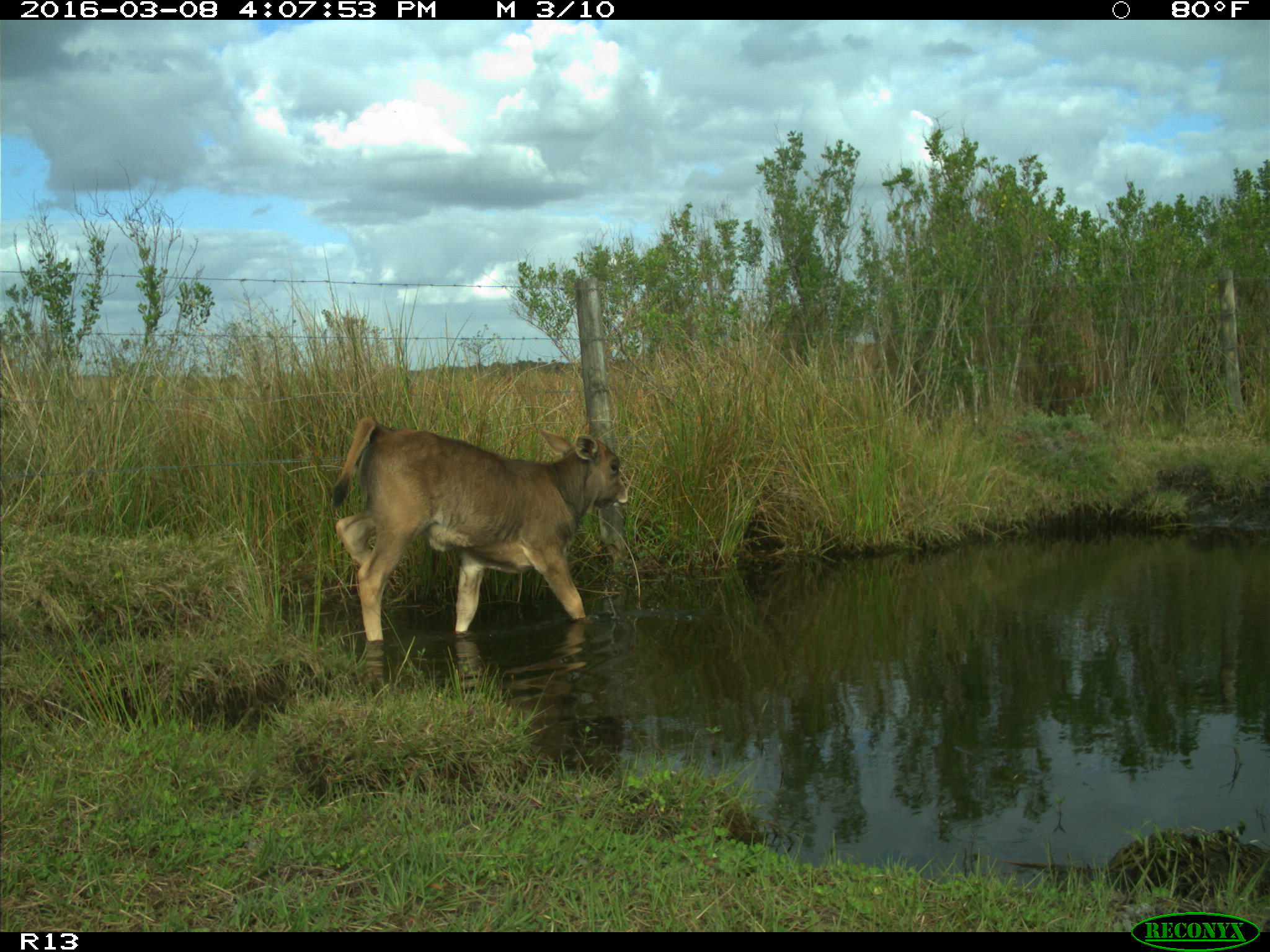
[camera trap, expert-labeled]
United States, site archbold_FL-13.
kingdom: Animalia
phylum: Chordata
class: Mammalia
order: Artiodactyla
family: Bovidae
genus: Bos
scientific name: Bos taurus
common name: domestic cow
Bos taurus (domestic cow).